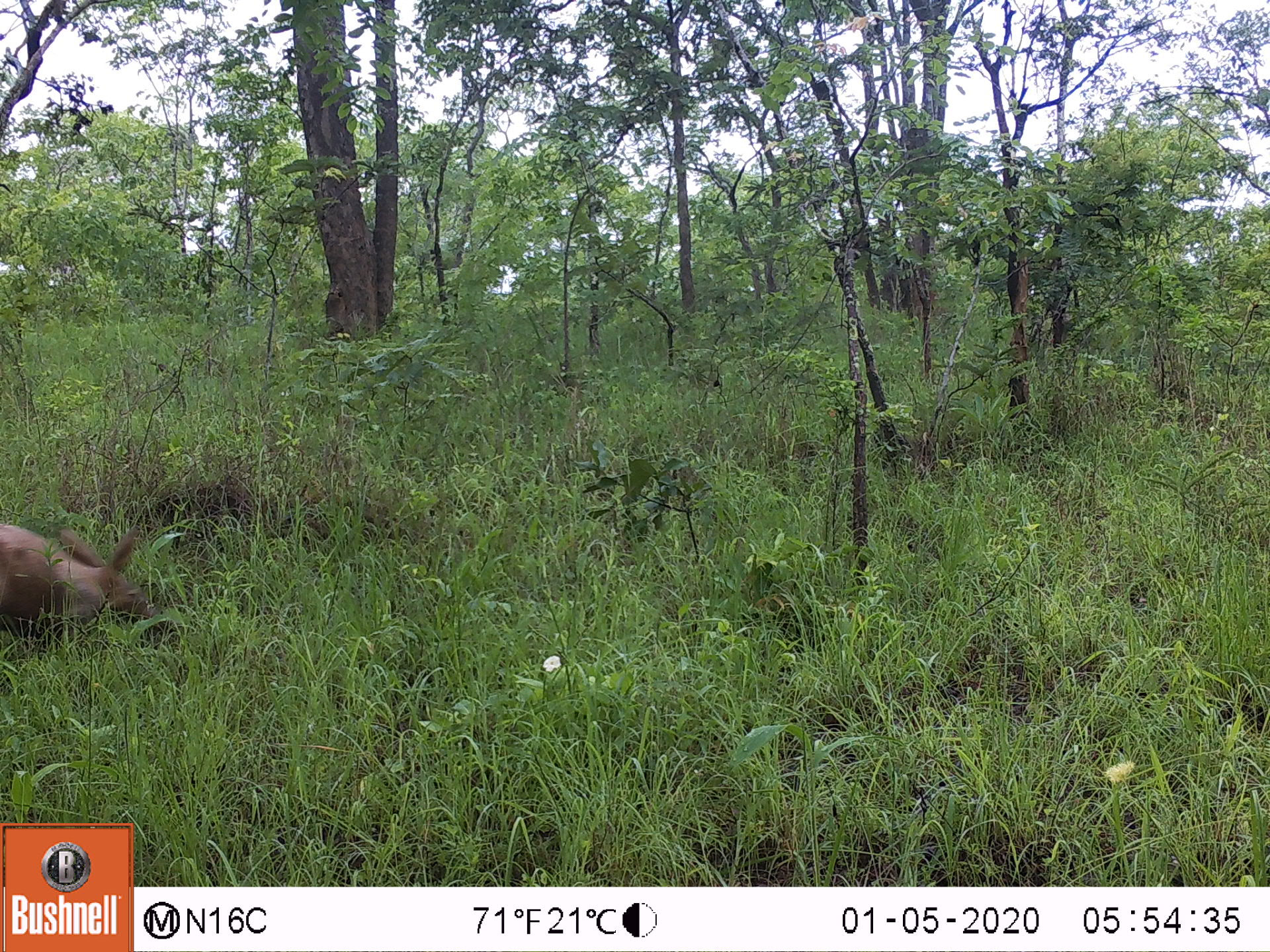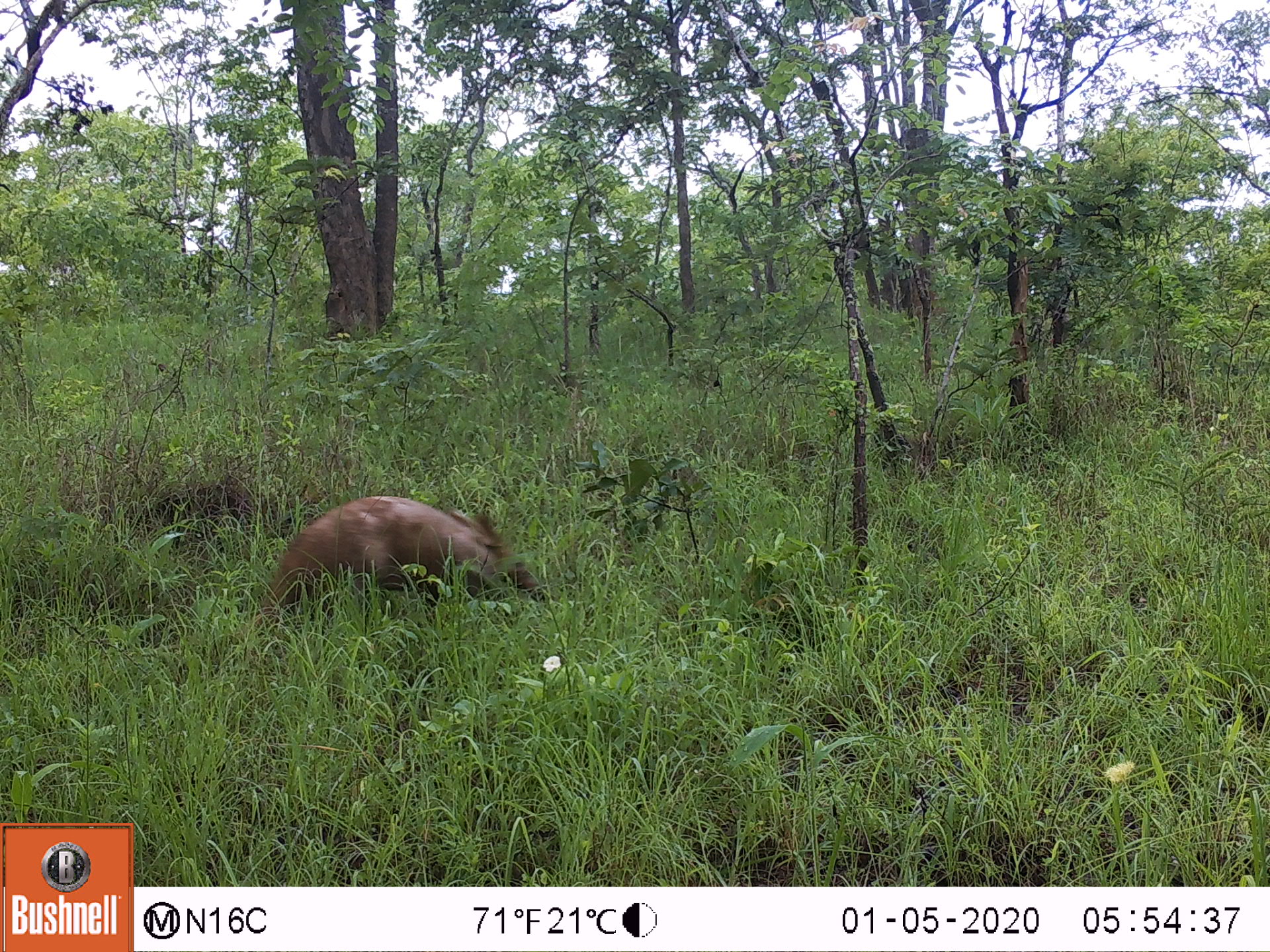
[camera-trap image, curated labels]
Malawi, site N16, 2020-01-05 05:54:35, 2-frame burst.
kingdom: Animalia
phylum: Chordata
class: Mammalia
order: Tubulidentata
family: Orycteropodidae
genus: Orycteropus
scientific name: Orycteropus afer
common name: aardvark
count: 1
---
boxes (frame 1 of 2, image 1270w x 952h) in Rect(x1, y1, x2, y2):
aardvark: Rect(0, 513, 163, 645)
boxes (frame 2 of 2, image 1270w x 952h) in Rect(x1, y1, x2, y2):
aardvark: Rect(234, 488, 561, 622)